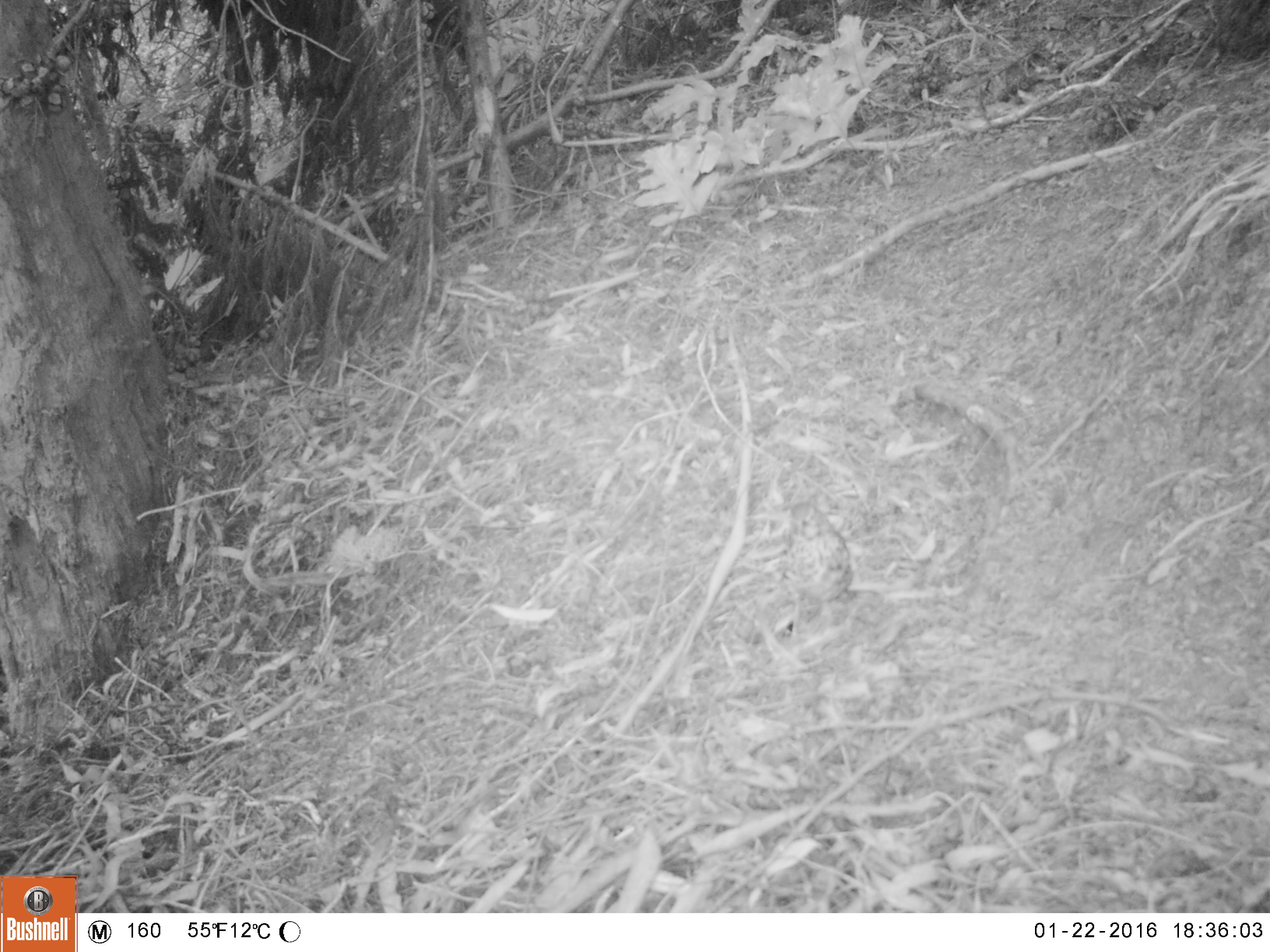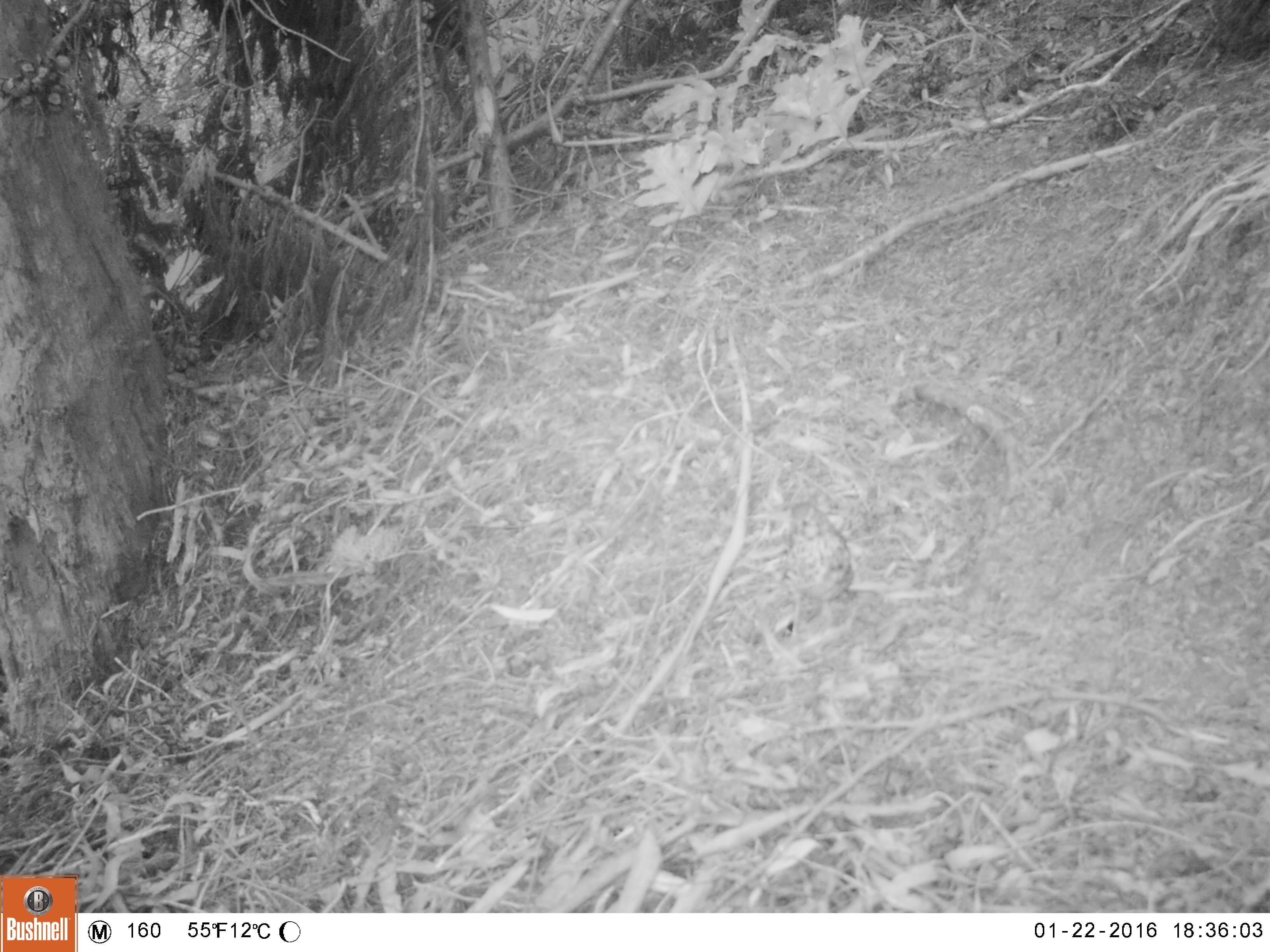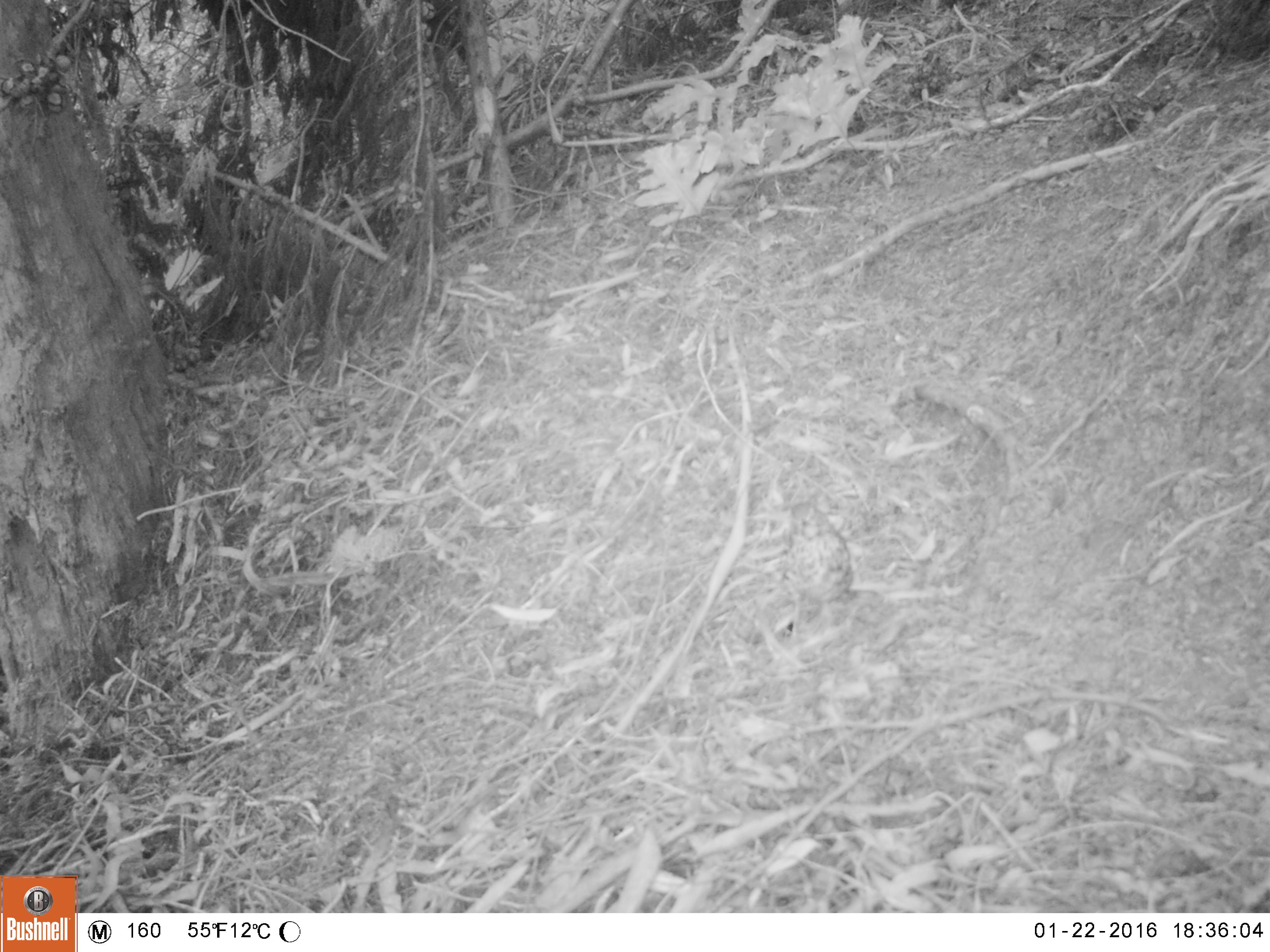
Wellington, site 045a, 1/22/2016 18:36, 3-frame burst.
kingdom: Animalia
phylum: Chordata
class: Aves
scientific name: Aves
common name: bird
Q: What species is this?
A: Bird (Aves).